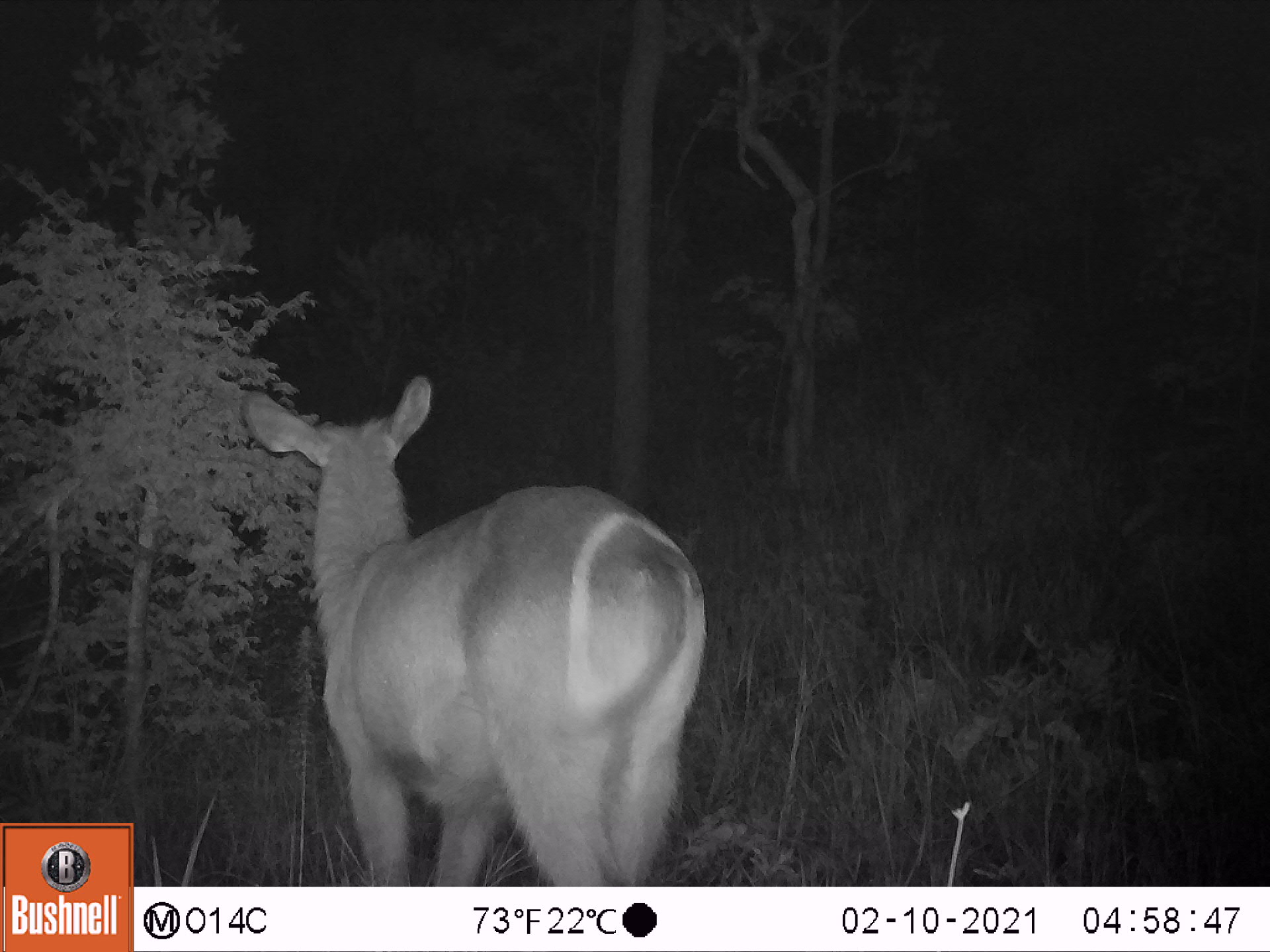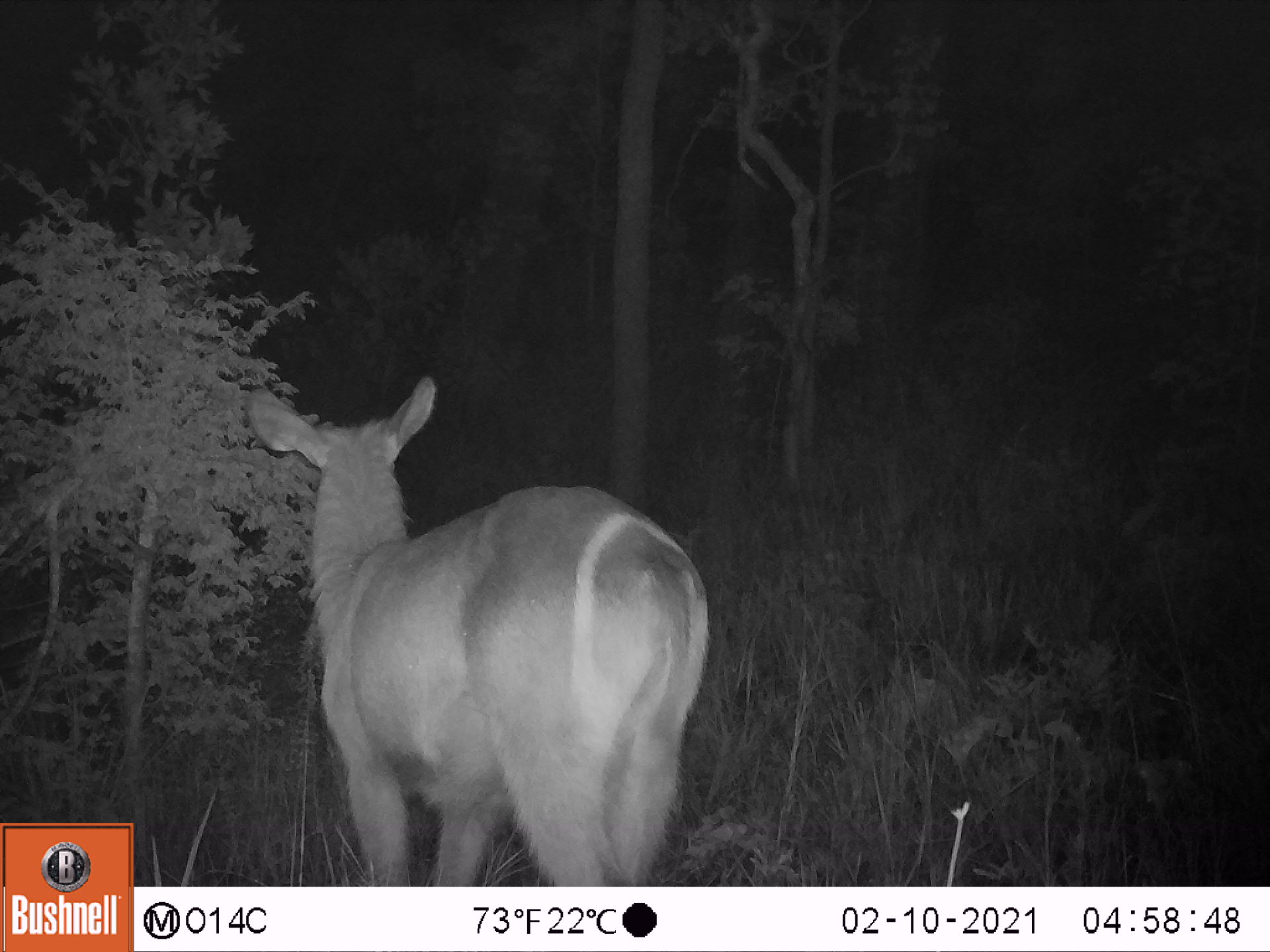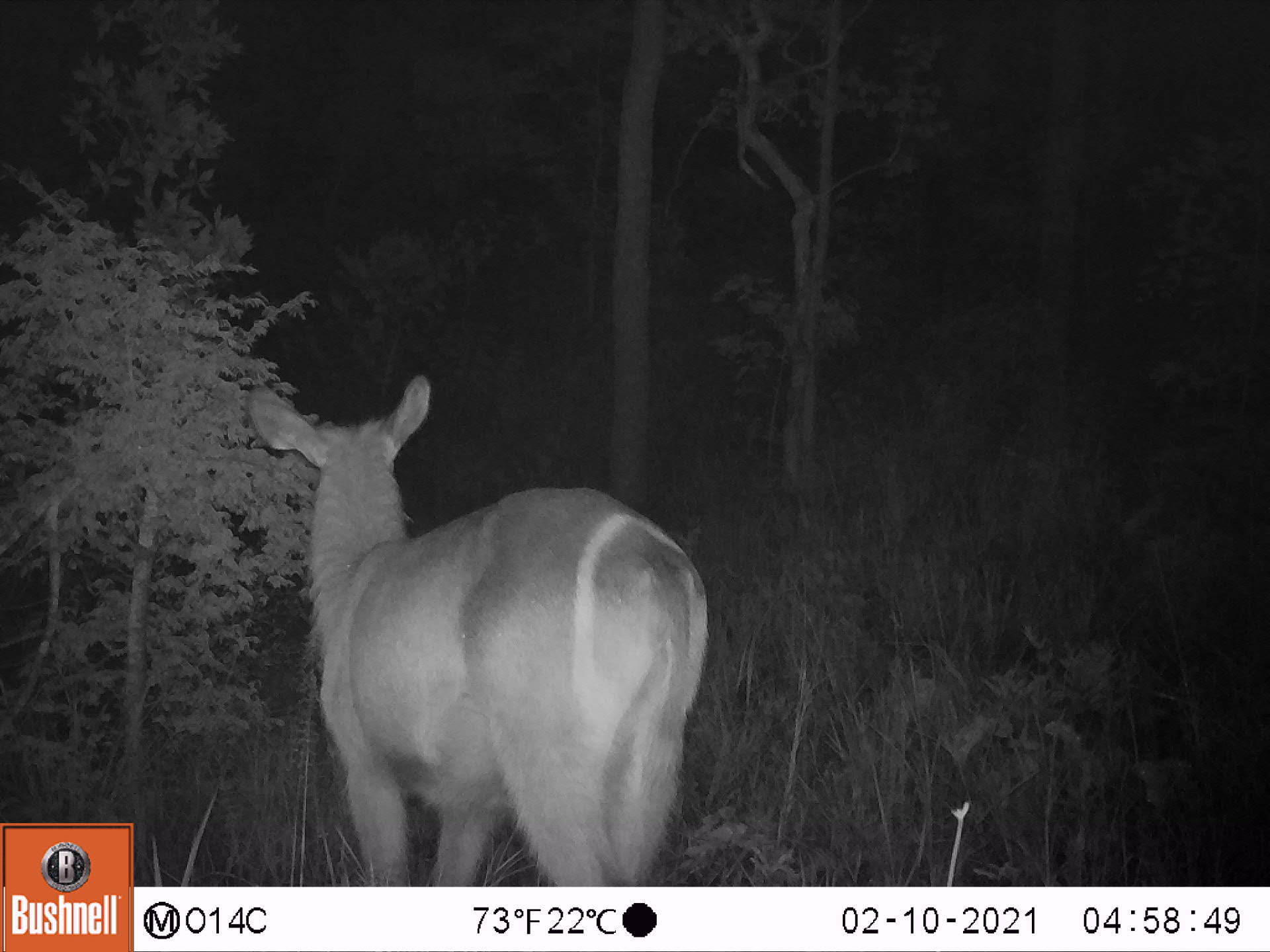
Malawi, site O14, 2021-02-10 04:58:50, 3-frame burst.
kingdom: Animalia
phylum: Chordata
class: Mammalia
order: Artiodactyla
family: Bovidae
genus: Kobus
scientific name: Kobus ellipsiprymnus ellipsiprymnus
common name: common waterbuck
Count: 1.